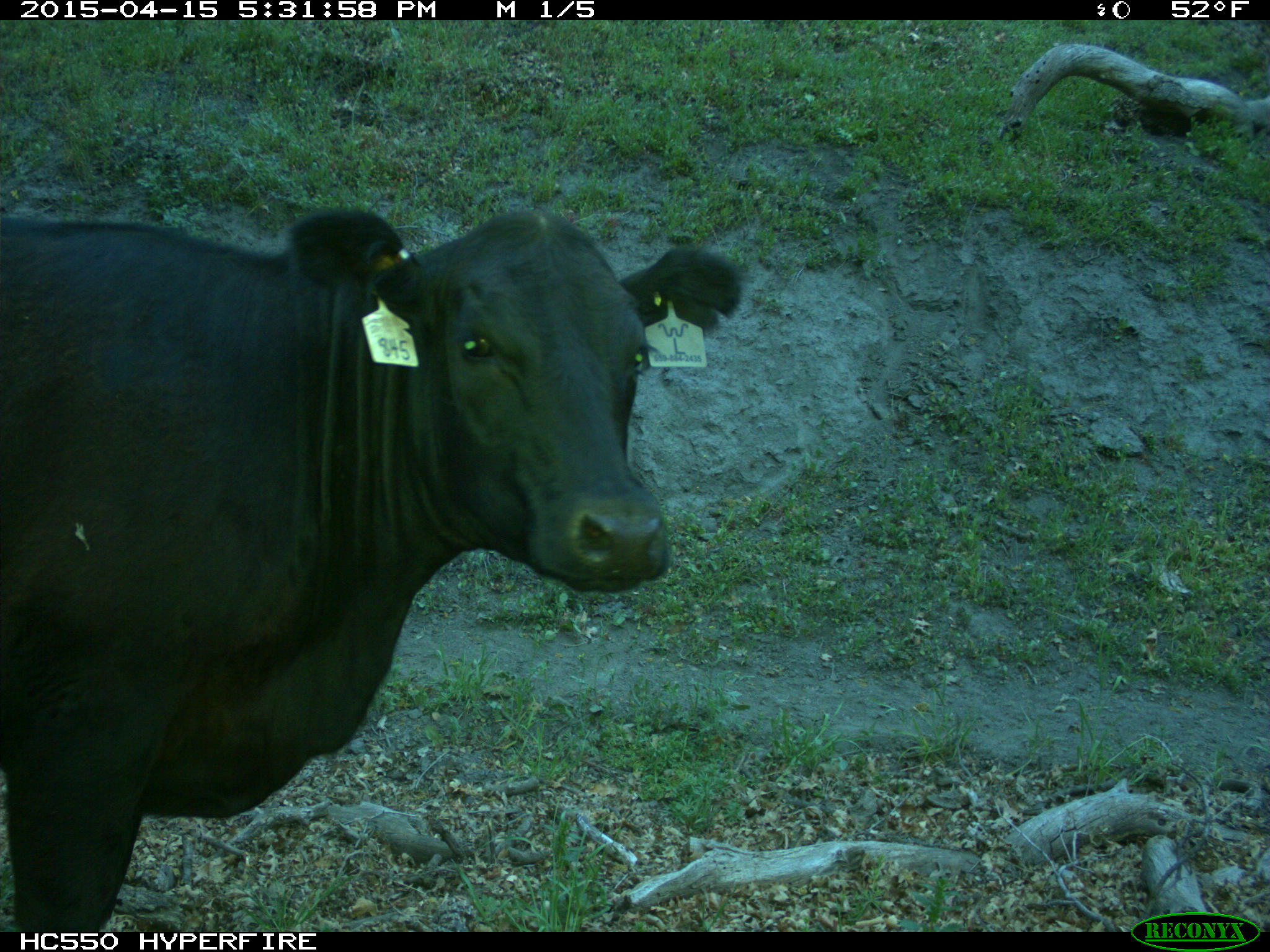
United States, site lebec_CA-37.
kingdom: Animalia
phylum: Chordata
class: Mammalia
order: Artiodactyla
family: Bovidae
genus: Bos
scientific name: Bos taurus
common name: domestic cow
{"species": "Bos taurus (domestic cow)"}